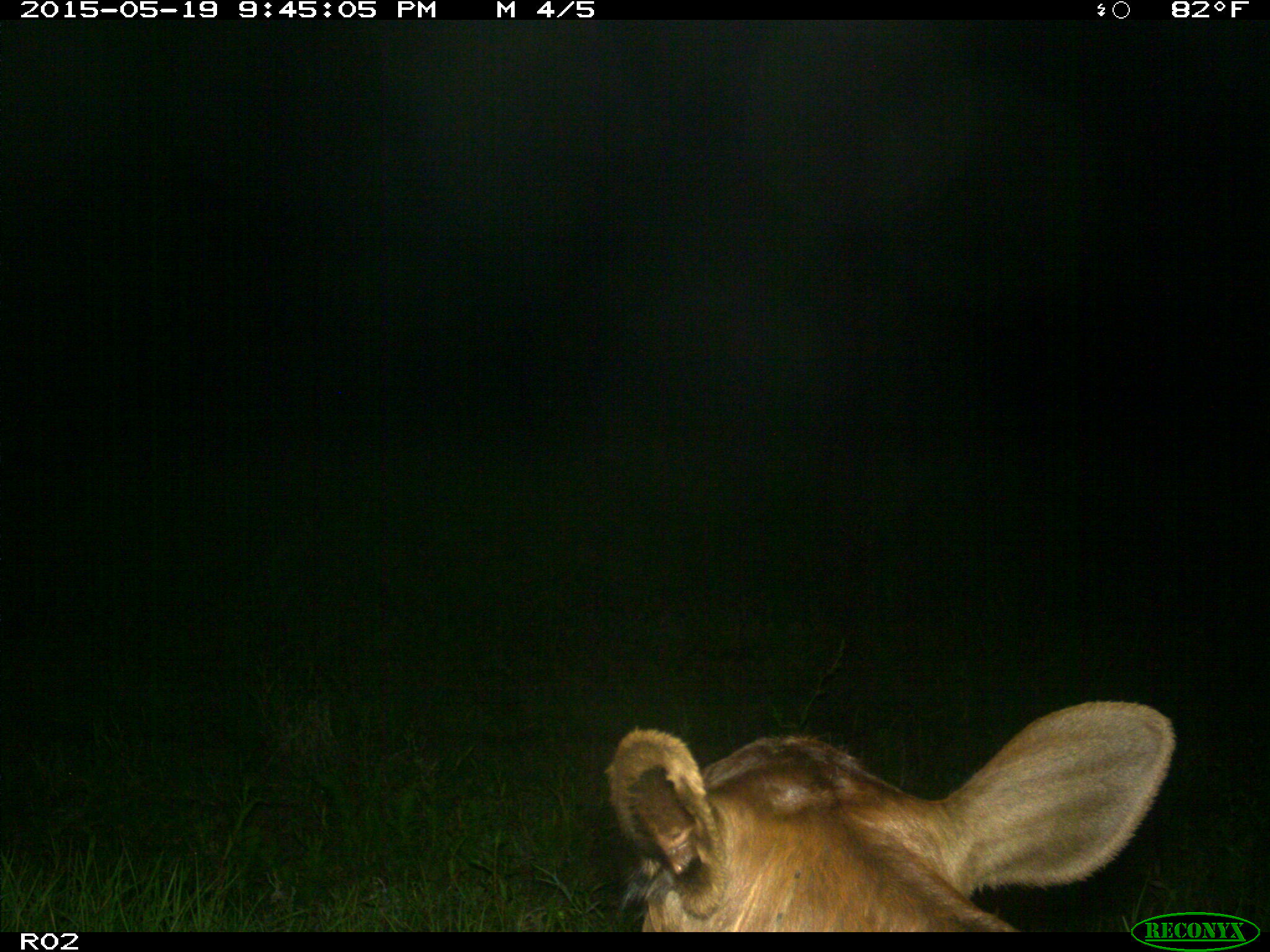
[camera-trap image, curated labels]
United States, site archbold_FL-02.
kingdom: Animalia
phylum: Chordata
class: Mammalia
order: Artiodactyla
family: Bovidae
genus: Bos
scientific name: Bos taurus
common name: domestic cow